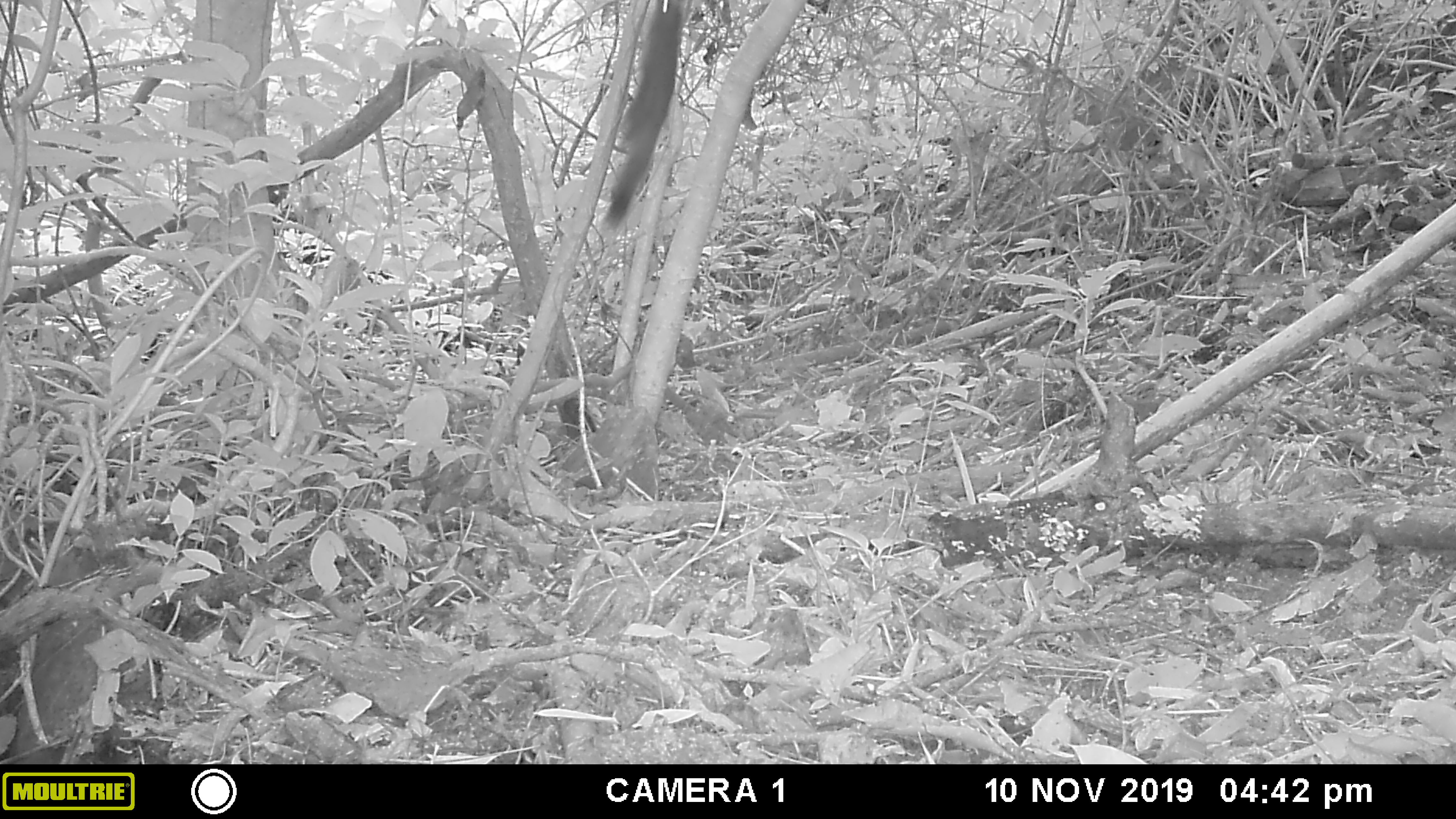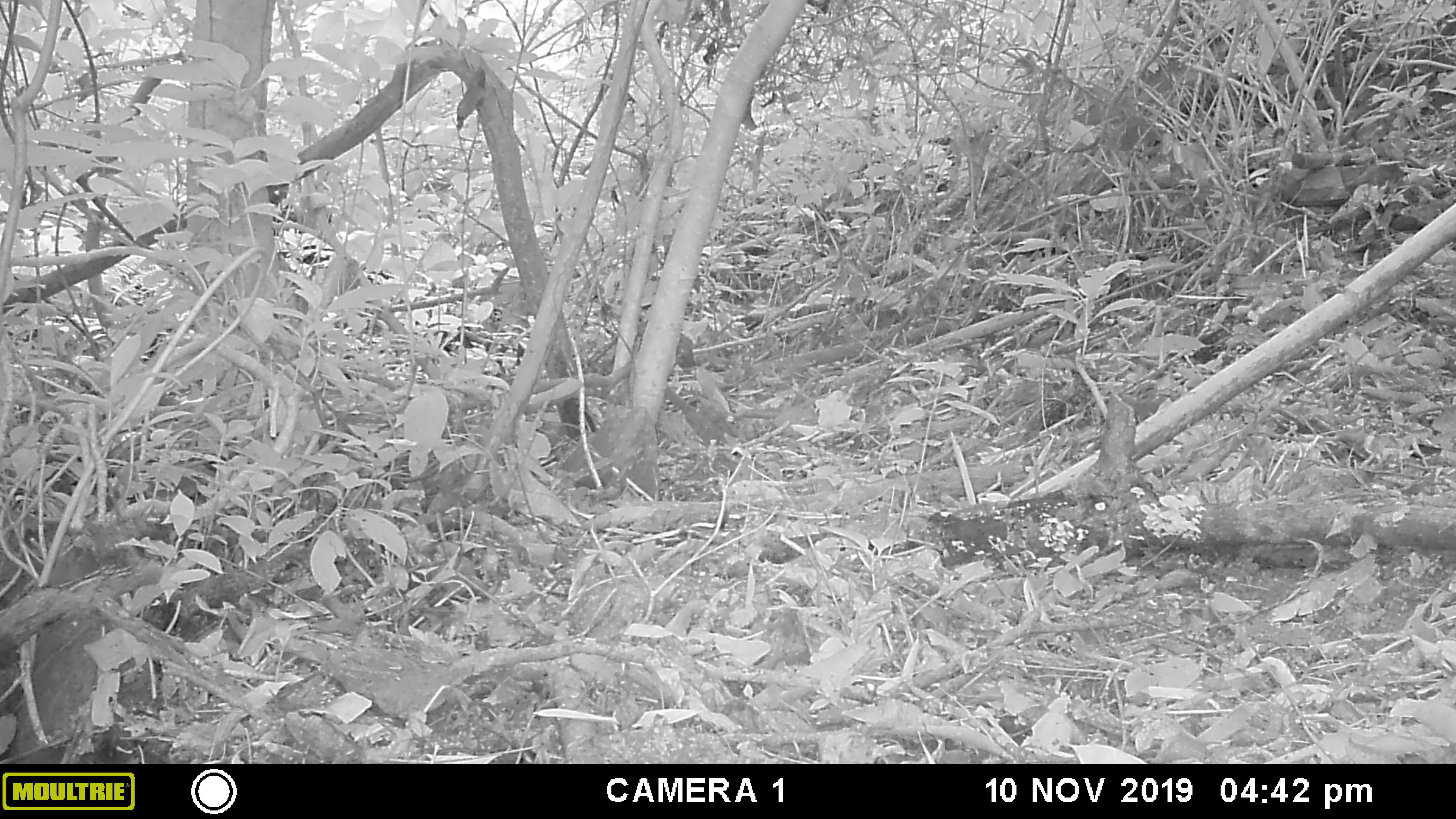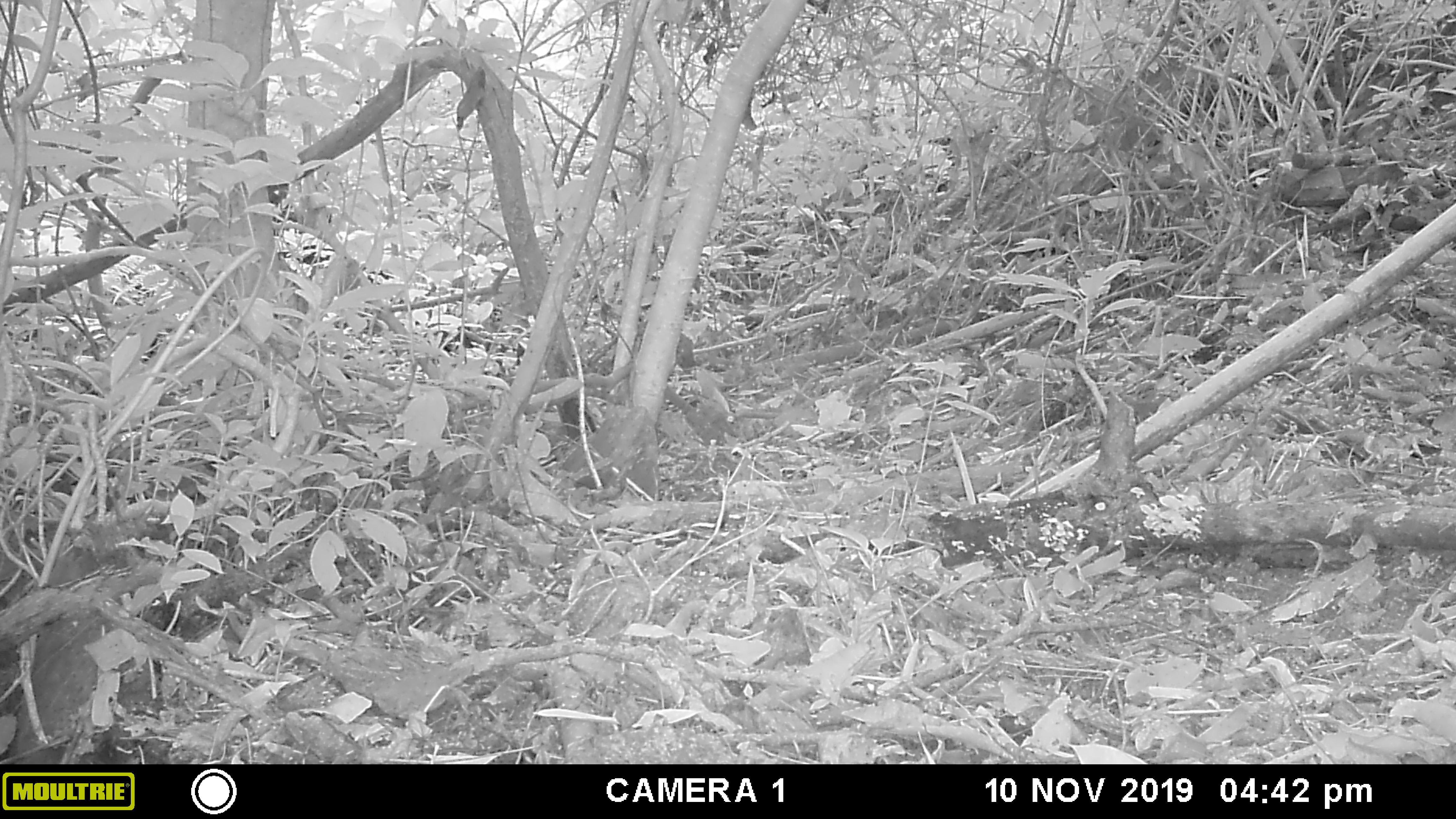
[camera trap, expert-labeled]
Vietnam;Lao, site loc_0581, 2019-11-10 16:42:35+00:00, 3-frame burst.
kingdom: Animalia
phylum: Chordata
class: Mammalia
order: Rodentia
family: Sciuridae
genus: Callosciurus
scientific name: Callosciurus erythraeus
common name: pallas's squirrel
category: pallass squirrel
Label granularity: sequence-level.